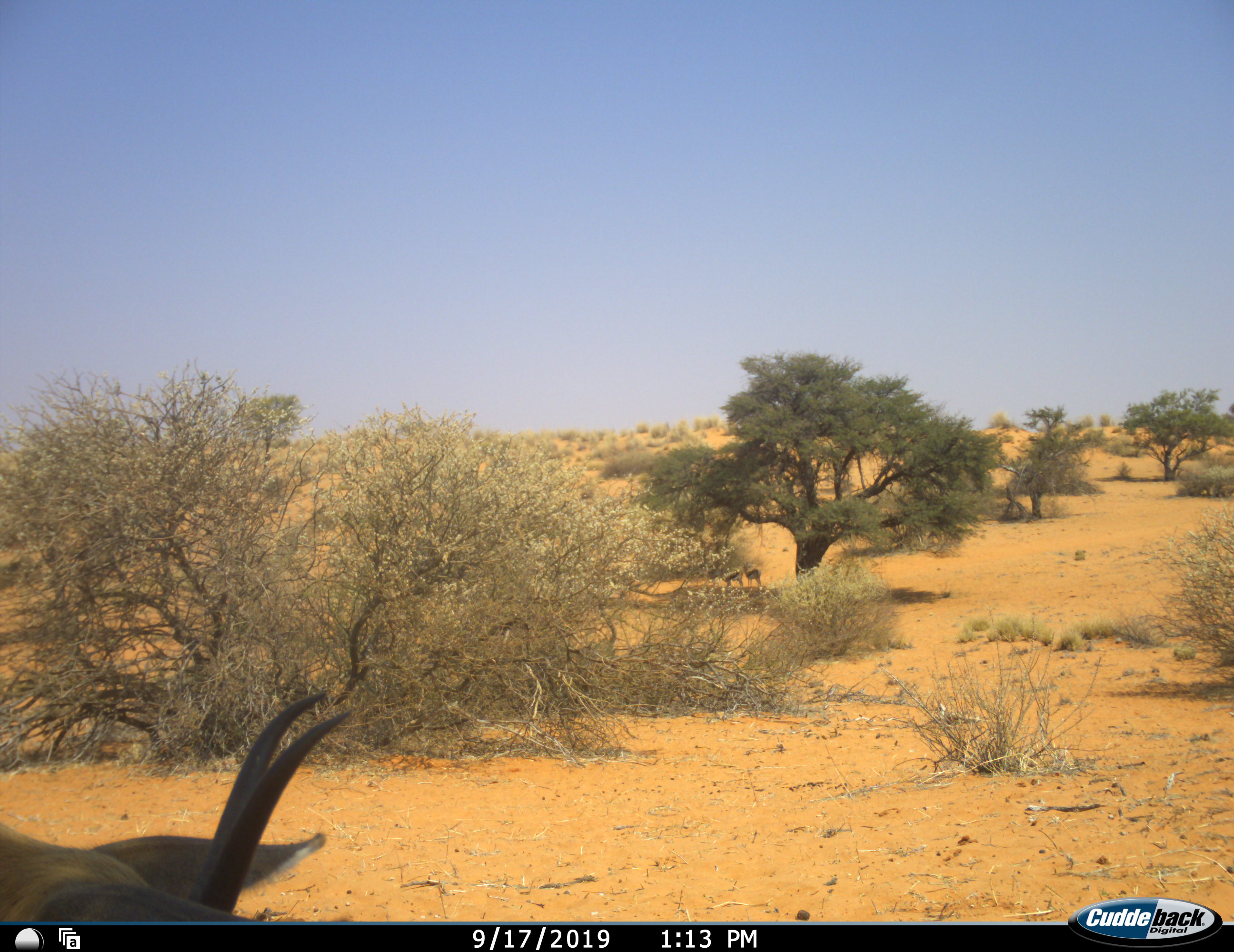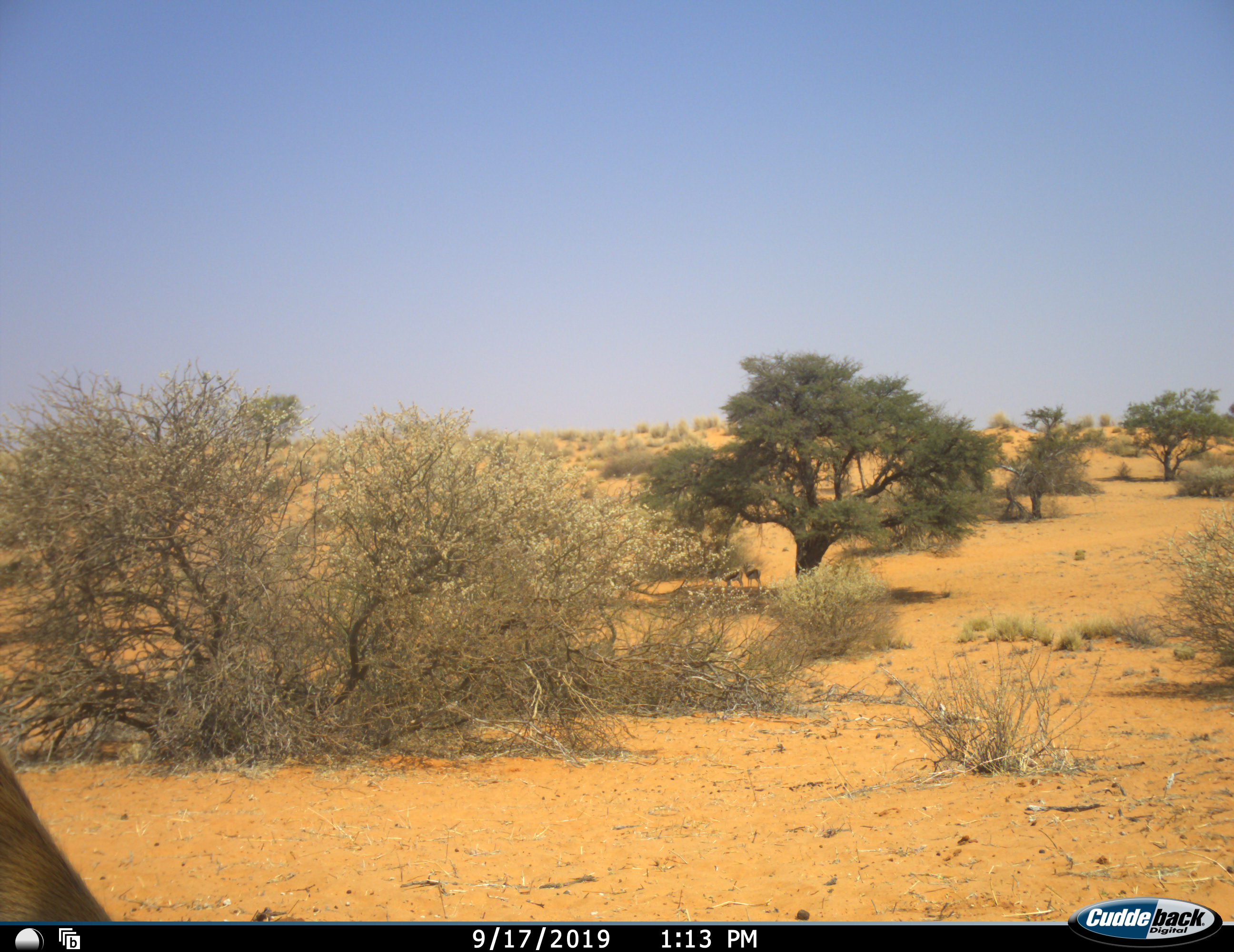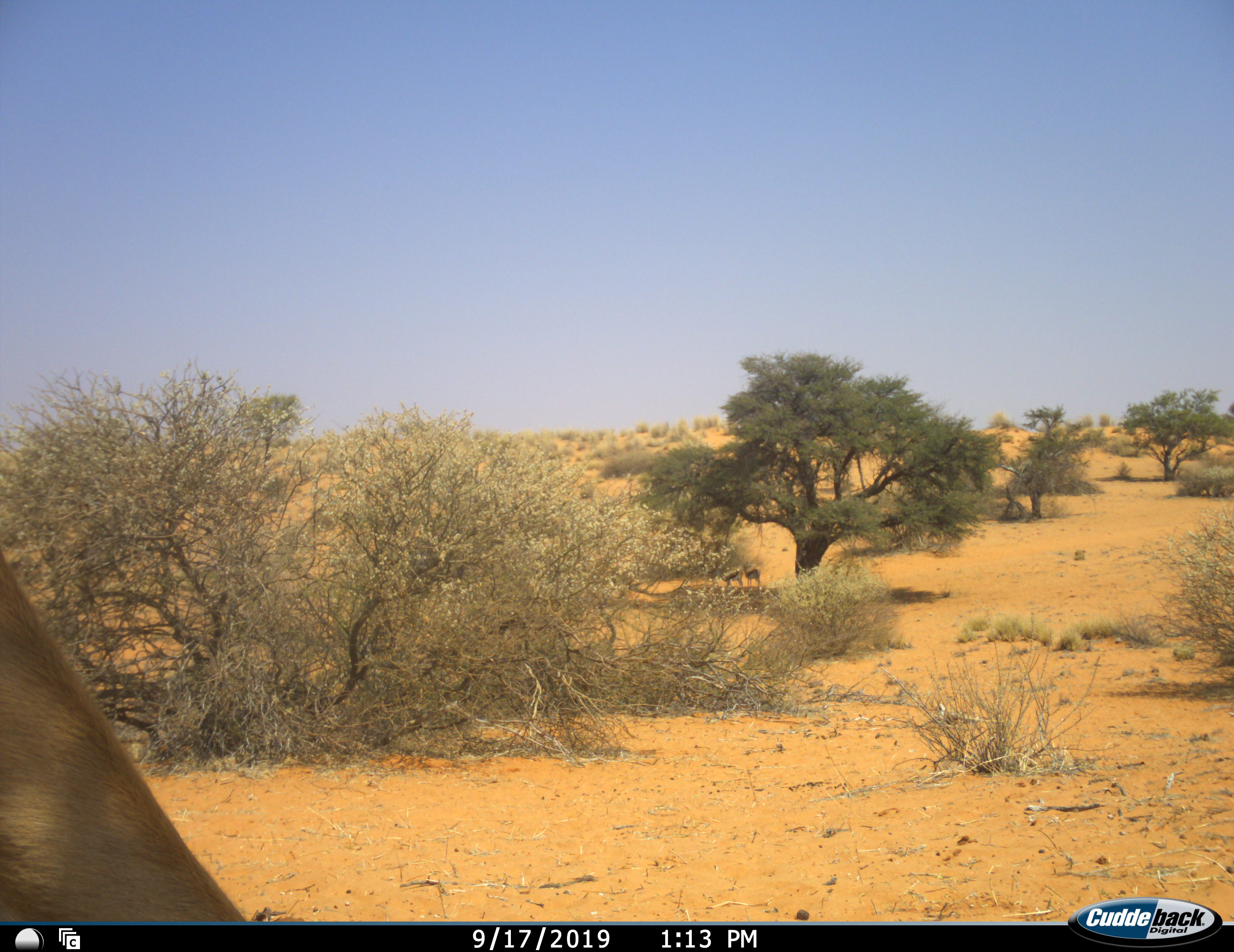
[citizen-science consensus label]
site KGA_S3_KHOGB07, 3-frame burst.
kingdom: Animalia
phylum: Chordata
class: Mammalia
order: Artiodactyla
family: Bovidae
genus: Antidorcas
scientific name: Antidorcas marsupialis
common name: springbok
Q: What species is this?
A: Springbok (Antidorcas marsupialis).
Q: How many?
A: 2.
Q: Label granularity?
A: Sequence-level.